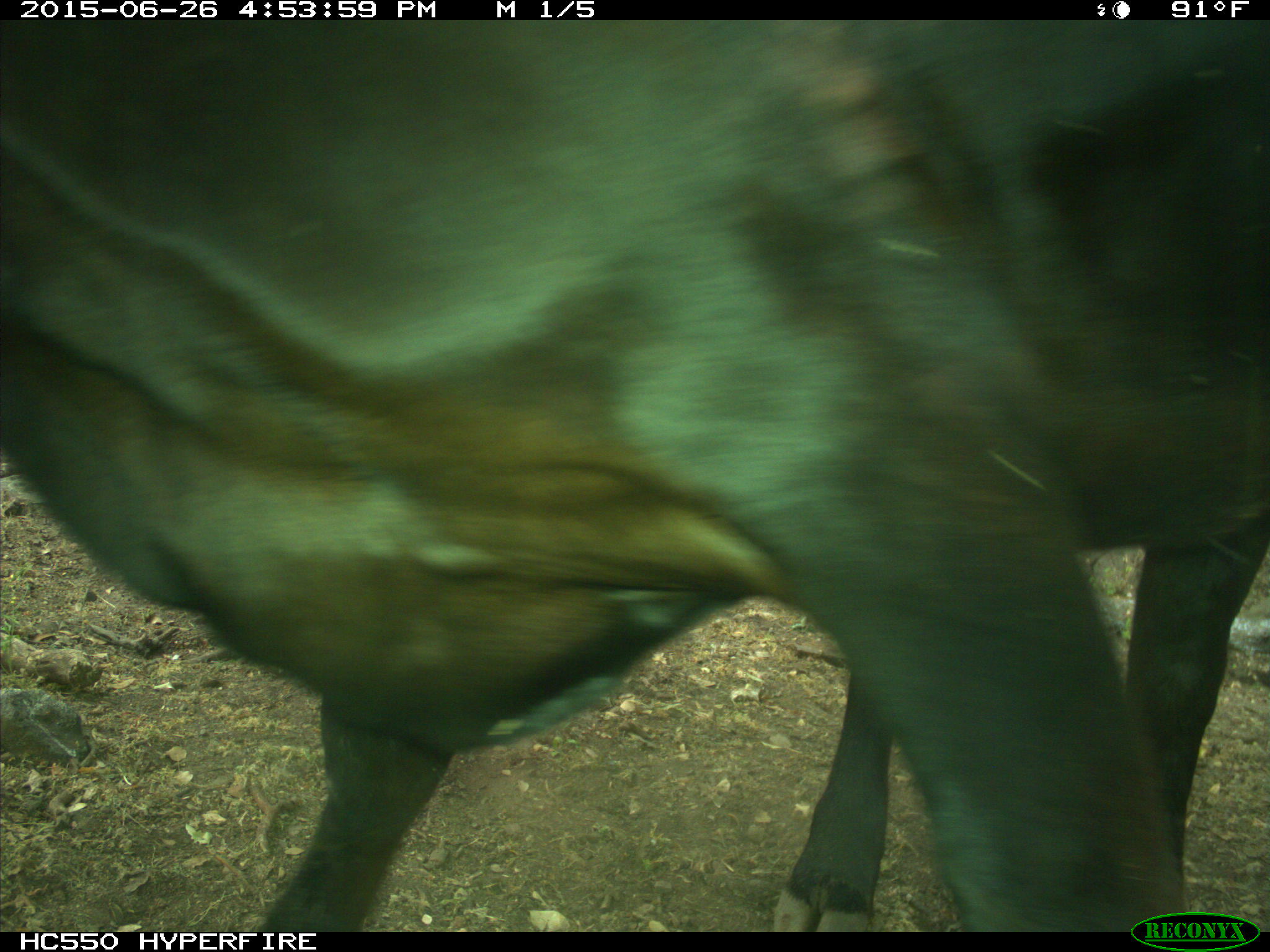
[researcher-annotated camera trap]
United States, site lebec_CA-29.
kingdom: Animalia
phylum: Chordata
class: Mammalia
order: Artiodactyla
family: Bovidae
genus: Bos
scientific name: Bos taurus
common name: domestic cow